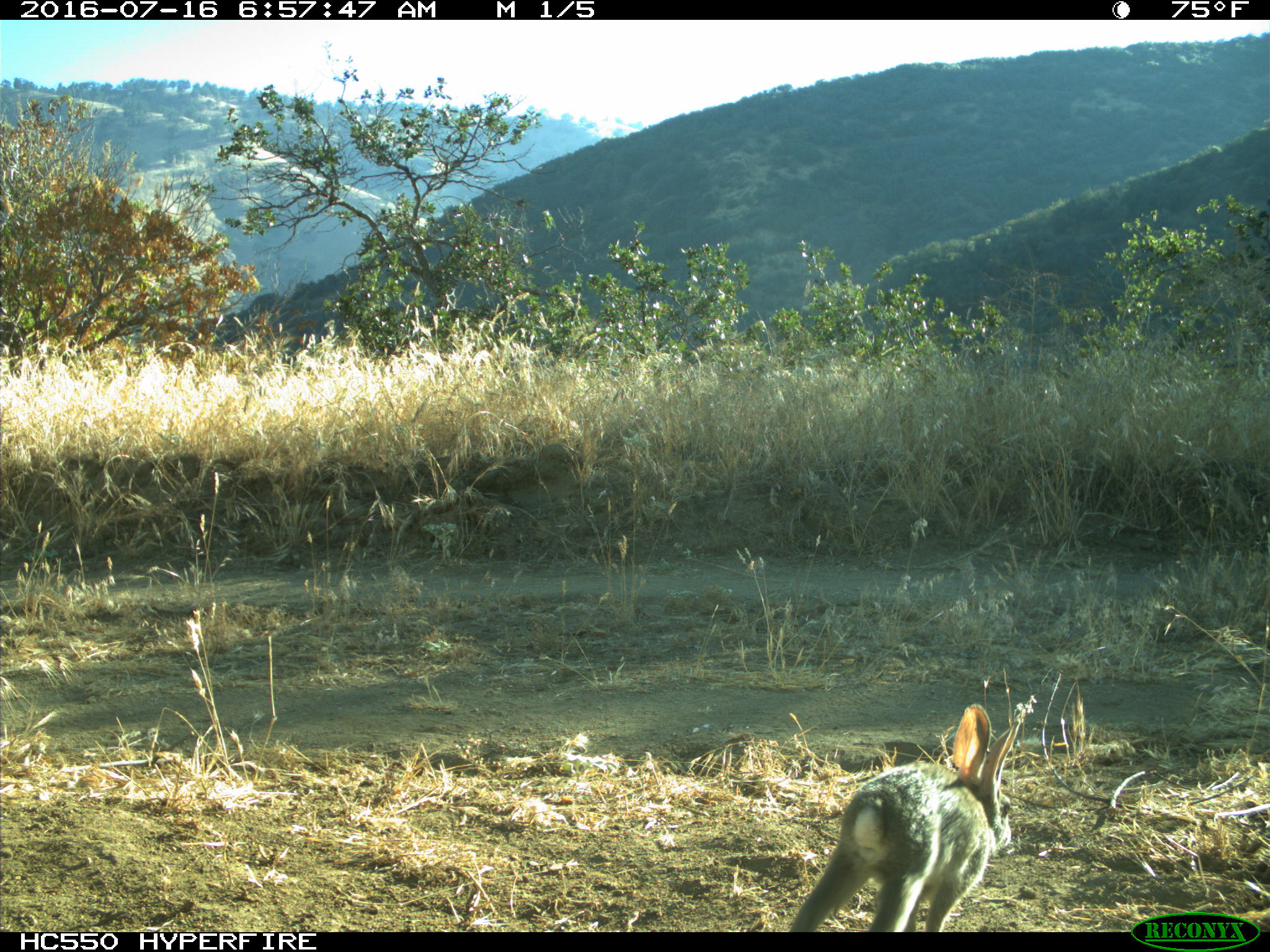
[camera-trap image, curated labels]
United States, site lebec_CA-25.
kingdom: Animalia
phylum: Chordata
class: Mammalia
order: Lagomorpha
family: Leporidae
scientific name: Leporidae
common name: rabbits and hares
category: unidentified rabbit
Unidentified rabbit (rabbits and hares) (Leporidae).